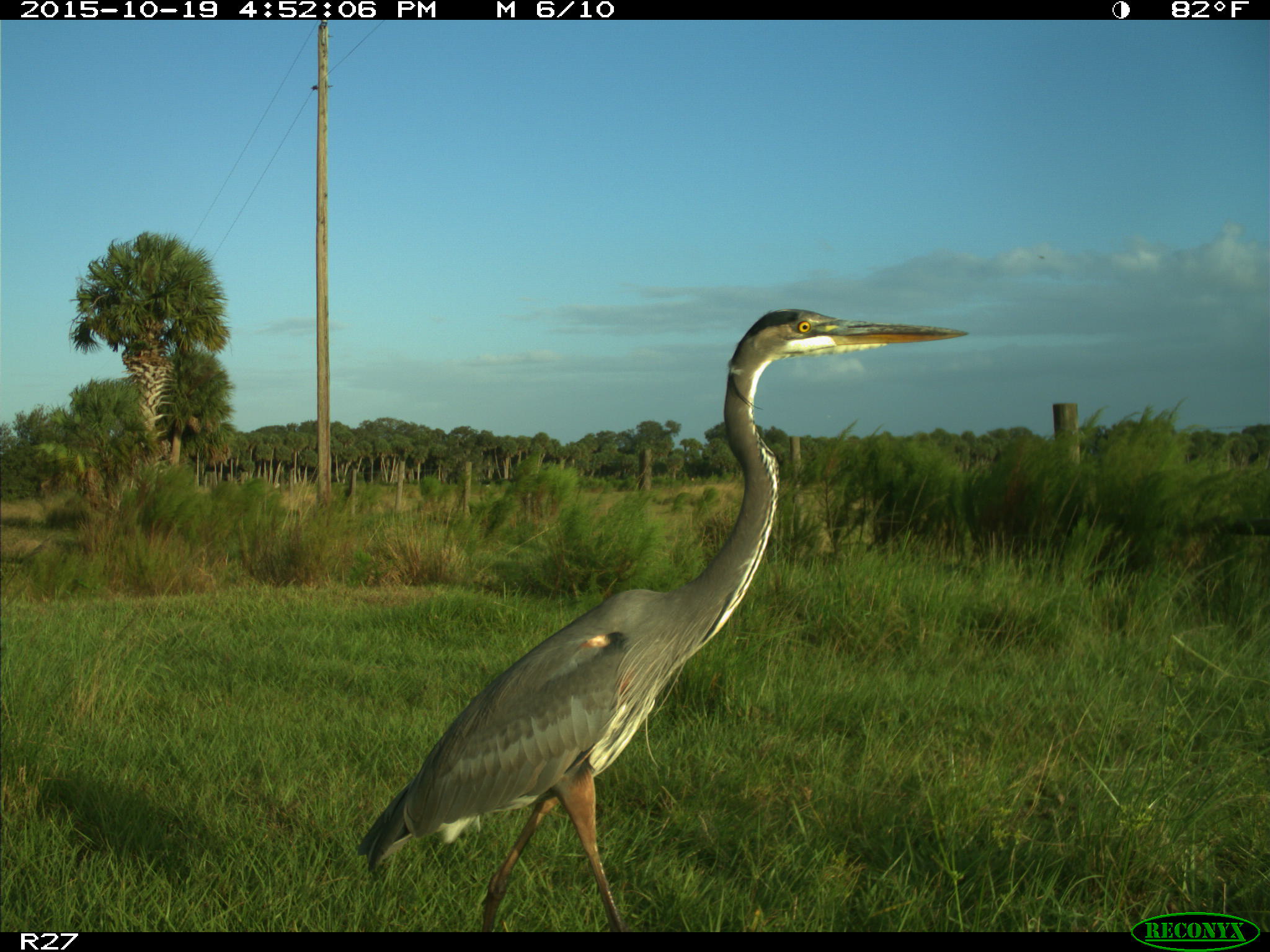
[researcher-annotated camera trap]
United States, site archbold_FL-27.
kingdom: Animalia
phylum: Chordata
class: Aves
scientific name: Aves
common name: birds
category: unidentified bird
Unidentified bird (birds) (Aves).